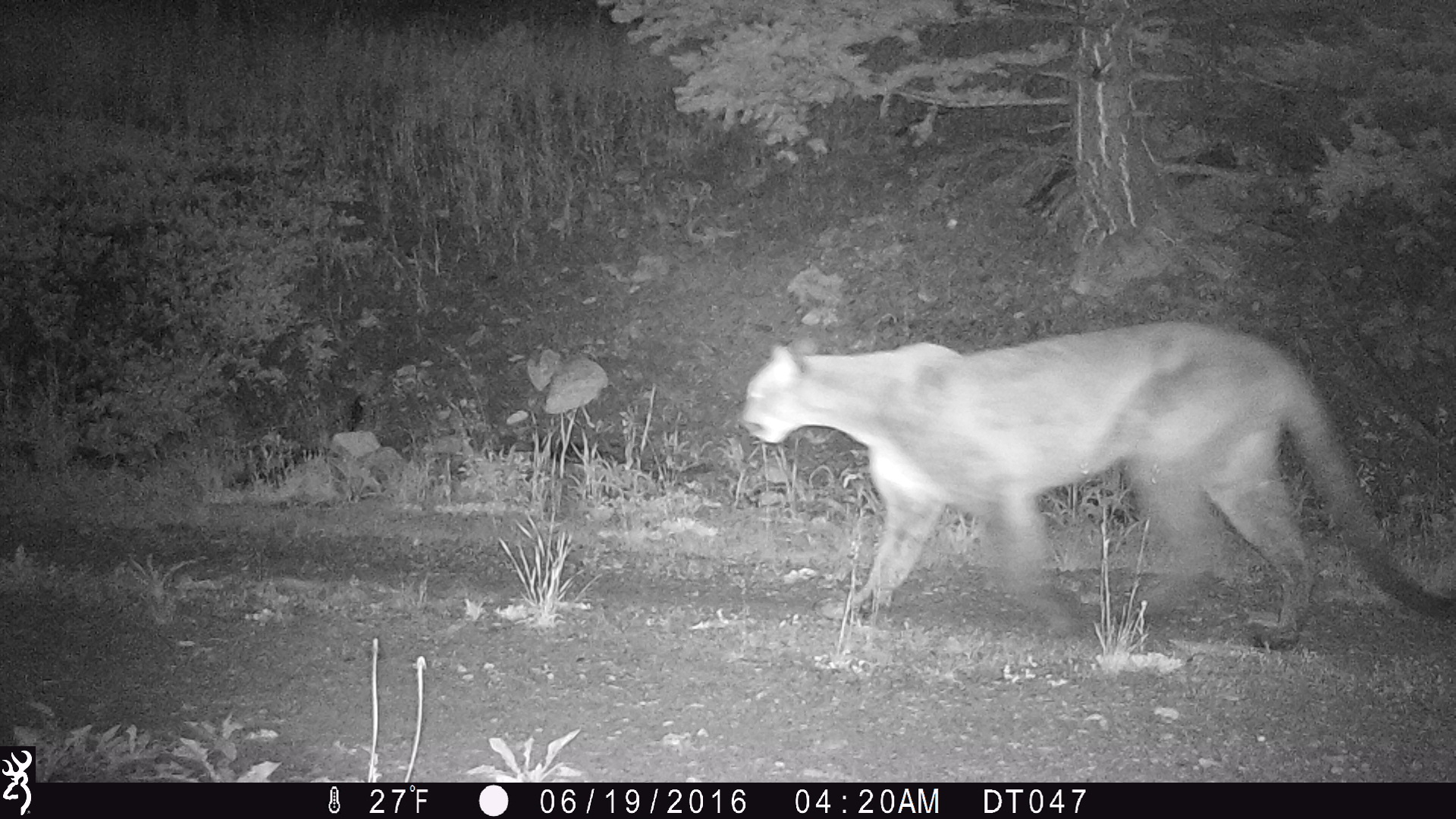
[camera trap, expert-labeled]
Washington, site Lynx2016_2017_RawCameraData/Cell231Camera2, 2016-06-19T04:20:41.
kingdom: Animalia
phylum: Chordata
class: Mammalia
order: Carnivora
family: Felidae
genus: Puma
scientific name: Puma concolor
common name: mountain lion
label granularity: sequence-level